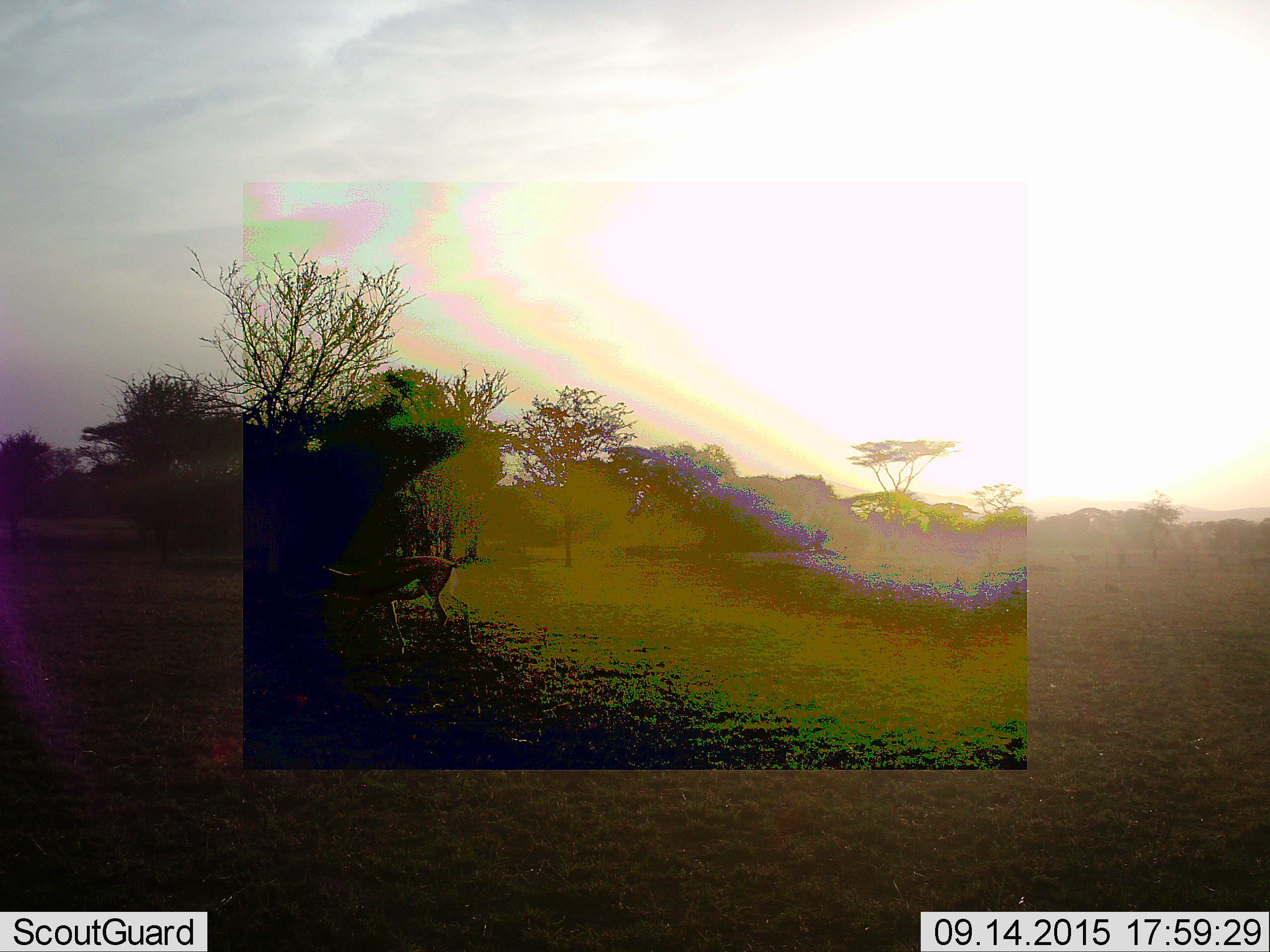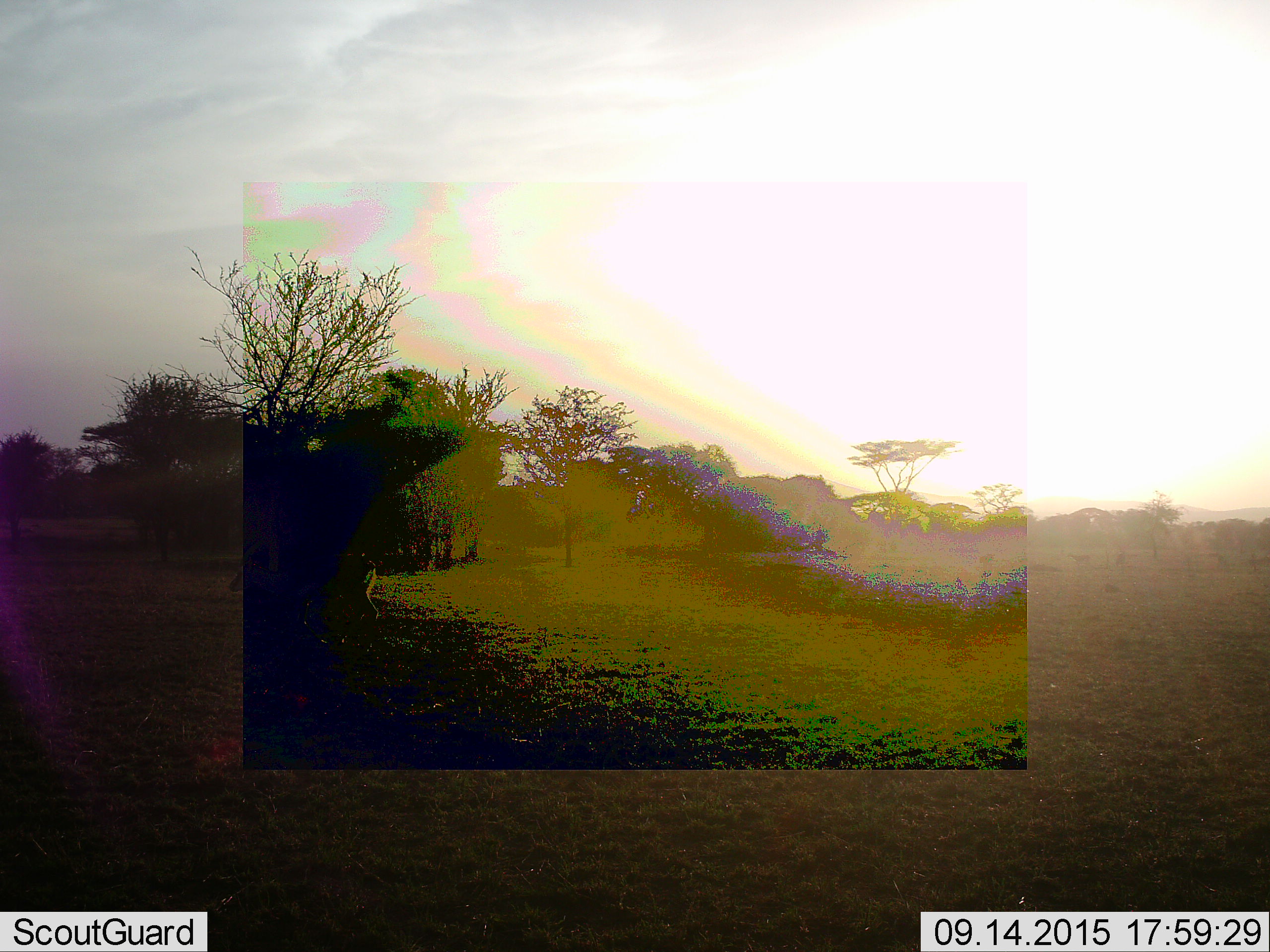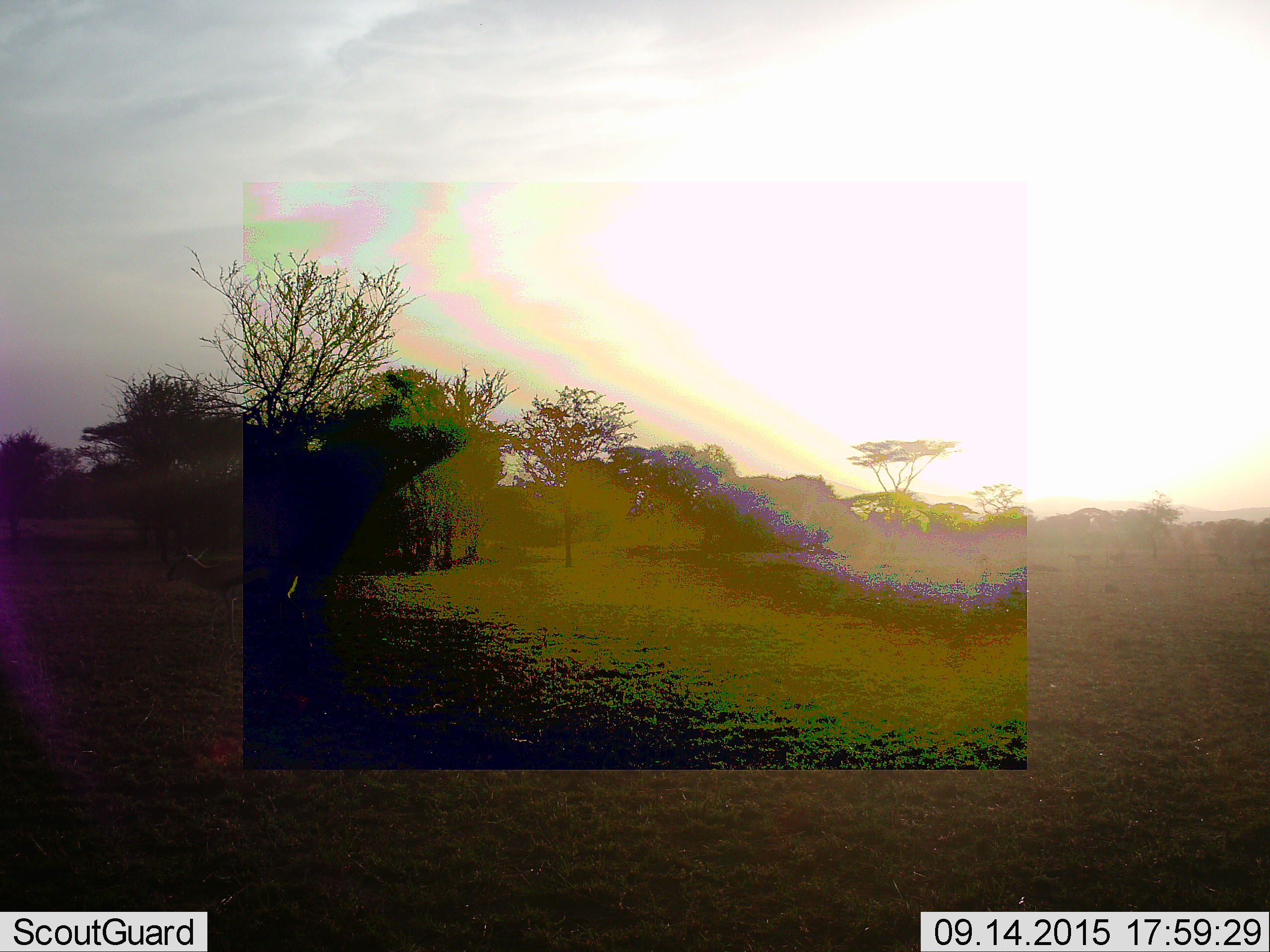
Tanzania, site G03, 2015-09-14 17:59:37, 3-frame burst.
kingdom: Animalia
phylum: Chordata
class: Mammalia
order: Artiodactyla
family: Bovidae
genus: Eudorcas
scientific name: Eudorcas thomsonii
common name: thomson's gazelle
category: gazellethomsons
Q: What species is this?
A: Gazellethomsons (thomson's gazelle) (Eudorcas thomsonii).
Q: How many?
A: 1.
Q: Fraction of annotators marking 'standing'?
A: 33%.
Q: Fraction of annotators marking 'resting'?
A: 0%.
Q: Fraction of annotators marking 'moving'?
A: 80%.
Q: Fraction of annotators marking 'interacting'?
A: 0%.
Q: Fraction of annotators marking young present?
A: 0%.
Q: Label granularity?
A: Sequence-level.